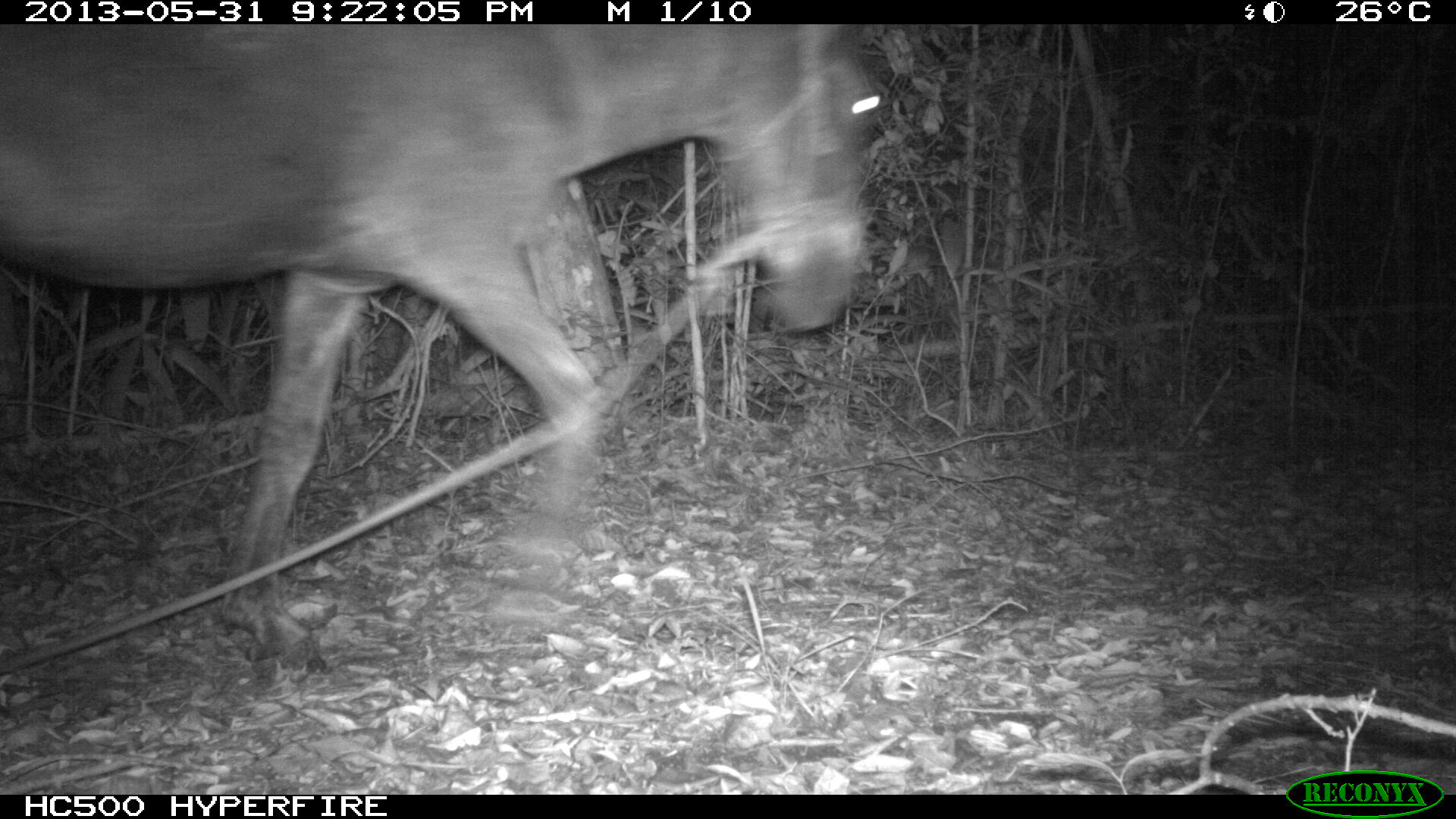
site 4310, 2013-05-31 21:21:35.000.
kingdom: Animalia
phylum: Chordata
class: Mammalia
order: Perissodactyla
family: Equidae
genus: Equus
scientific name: Equus ferus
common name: wild horse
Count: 1.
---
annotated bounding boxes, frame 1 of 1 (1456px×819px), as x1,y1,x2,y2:
equus ferus: 0,24,886,666